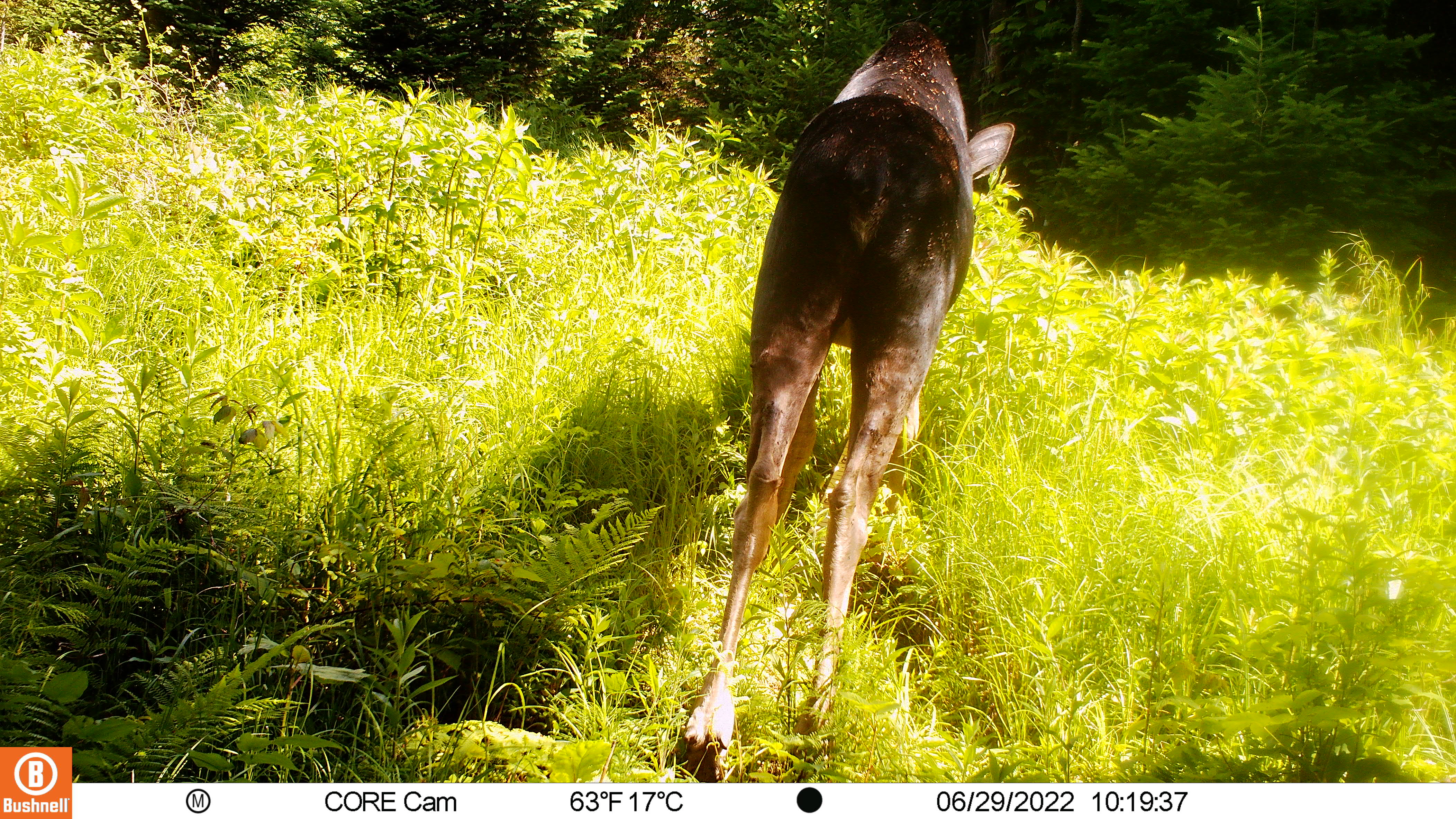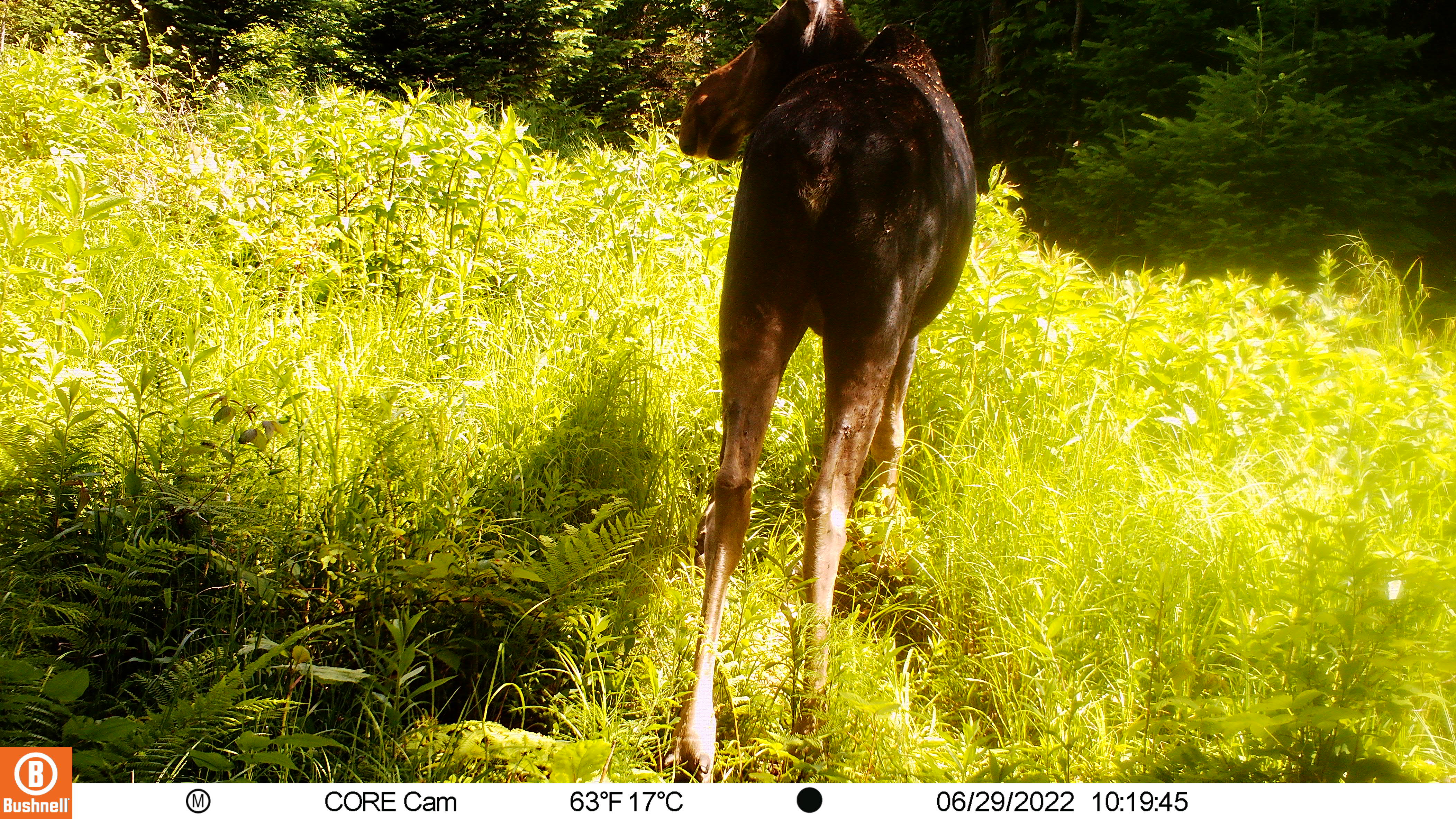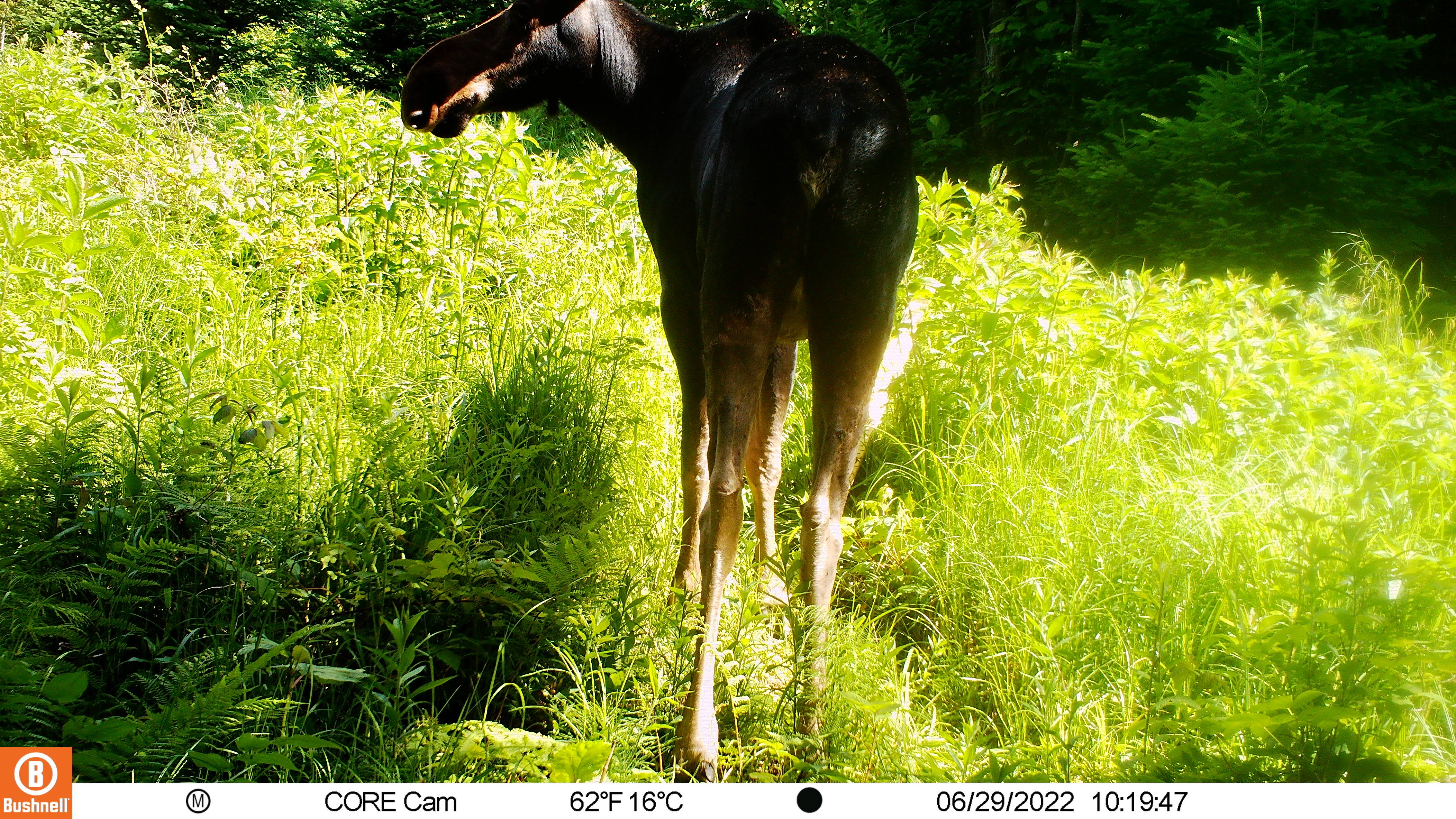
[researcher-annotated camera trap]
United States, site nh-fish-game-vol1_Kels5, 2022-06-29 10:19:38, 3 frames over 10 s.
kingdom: Animalia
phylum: Chordata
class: Mammalia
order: Artiodactyla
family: Cervidae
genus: Alces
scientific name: Alces alces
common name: moose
Moose (Alces alces).